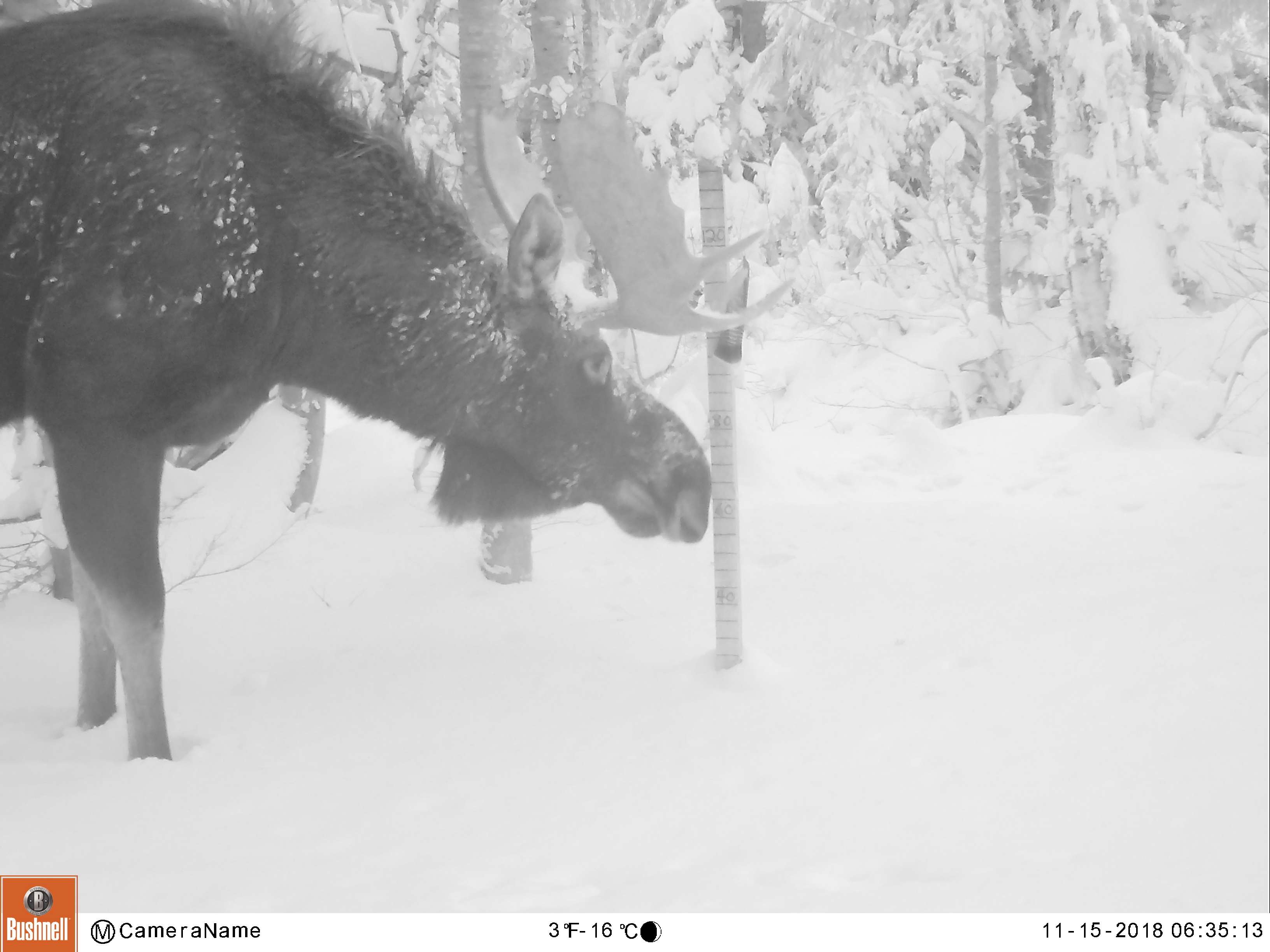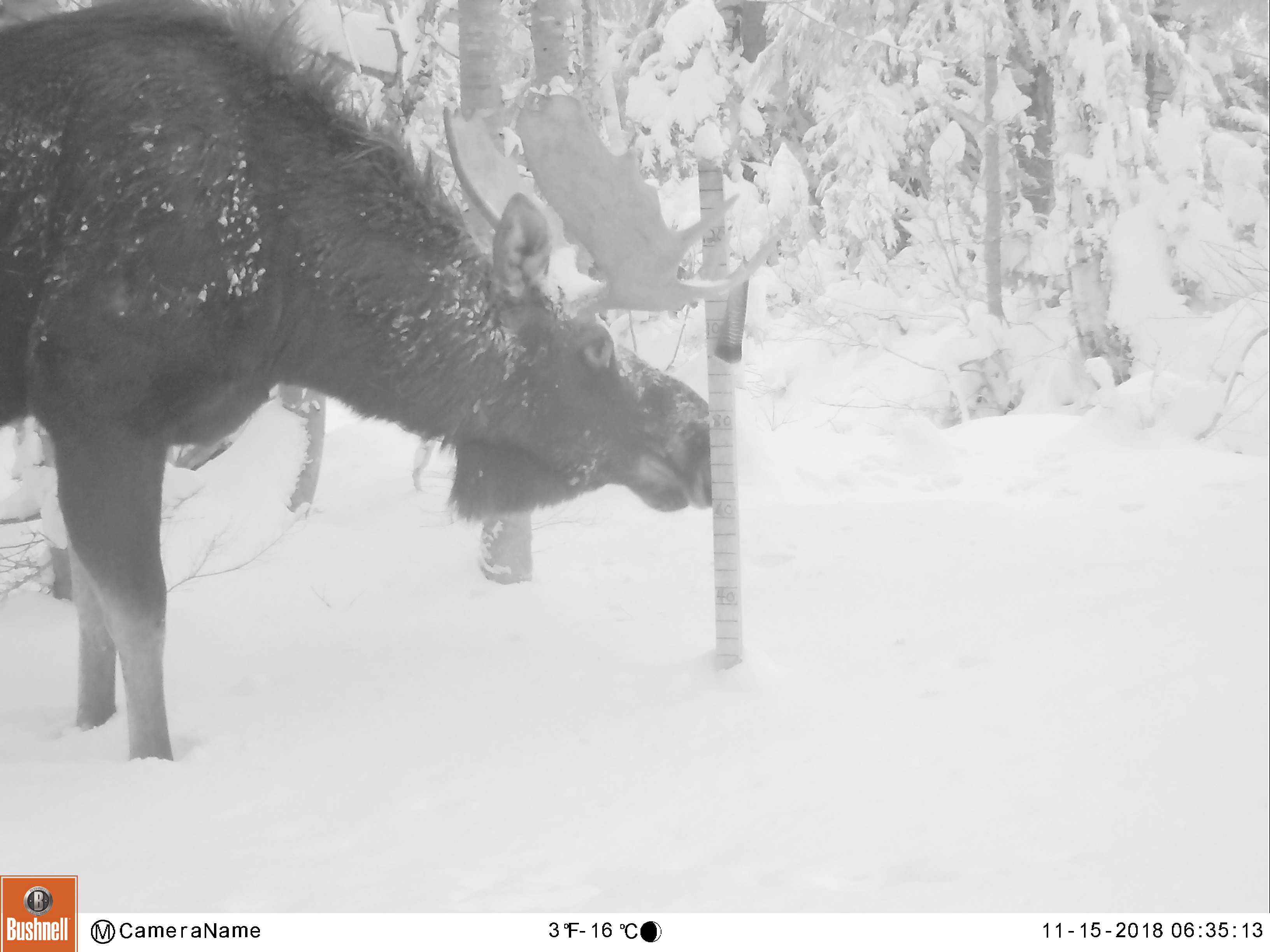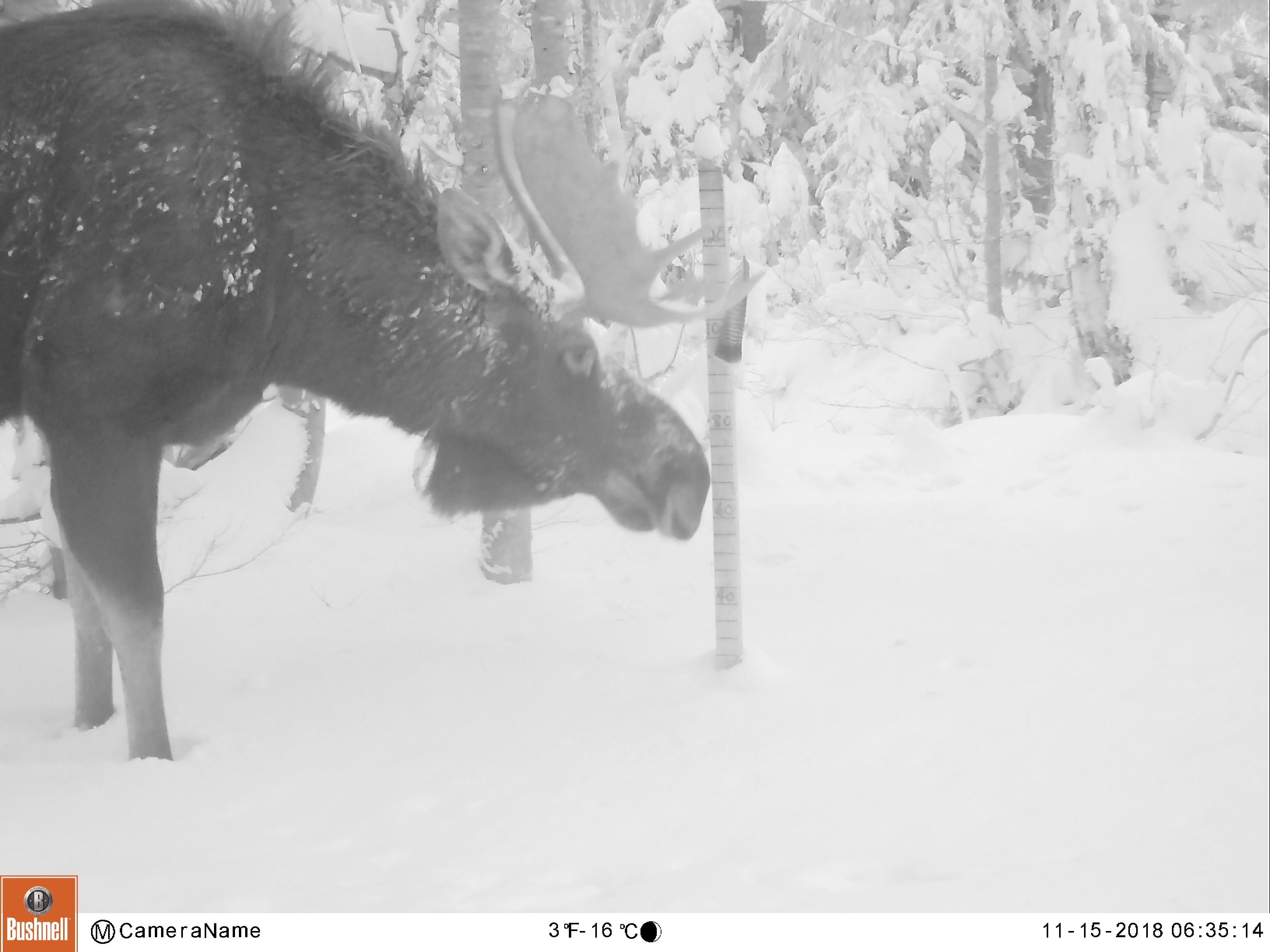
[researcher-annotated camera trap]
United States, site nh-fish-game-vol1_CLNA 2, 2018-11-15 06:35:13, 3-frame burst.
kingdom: Animalia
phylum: Chordata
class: Mammalia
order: Artiodactyla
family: Cervidae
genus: Alces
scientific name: Alces alces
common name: moose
Moose (Alces alces).